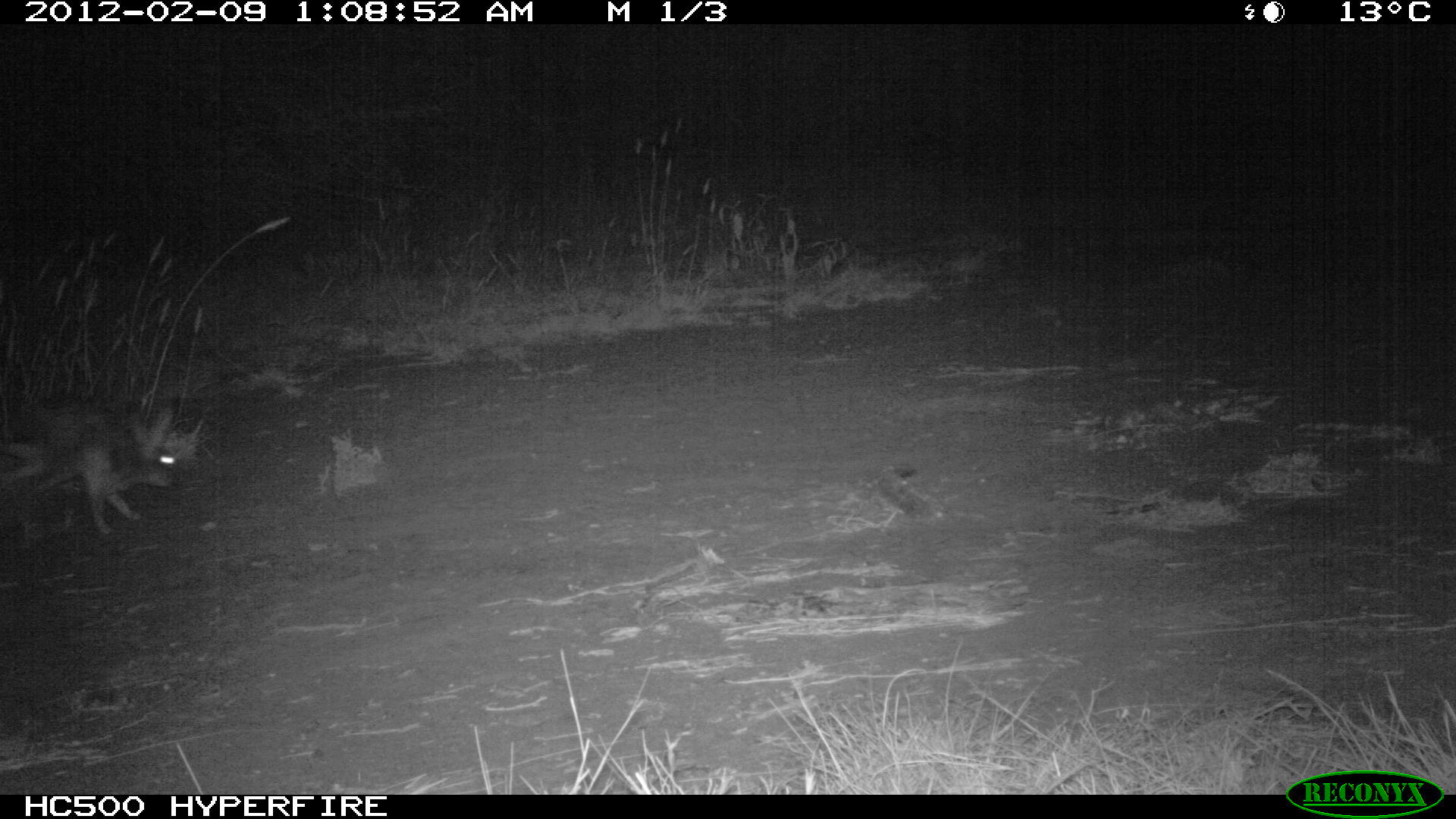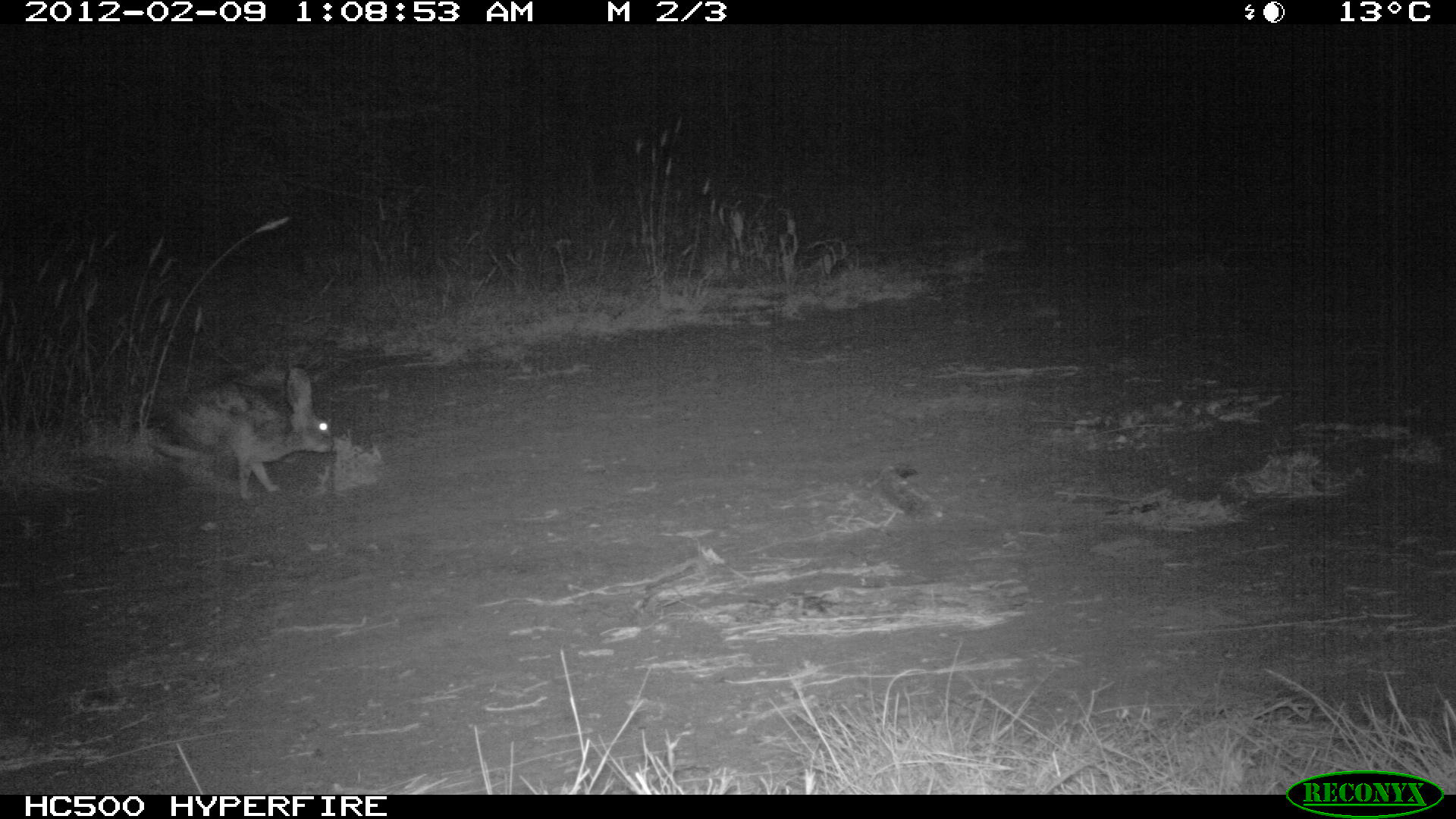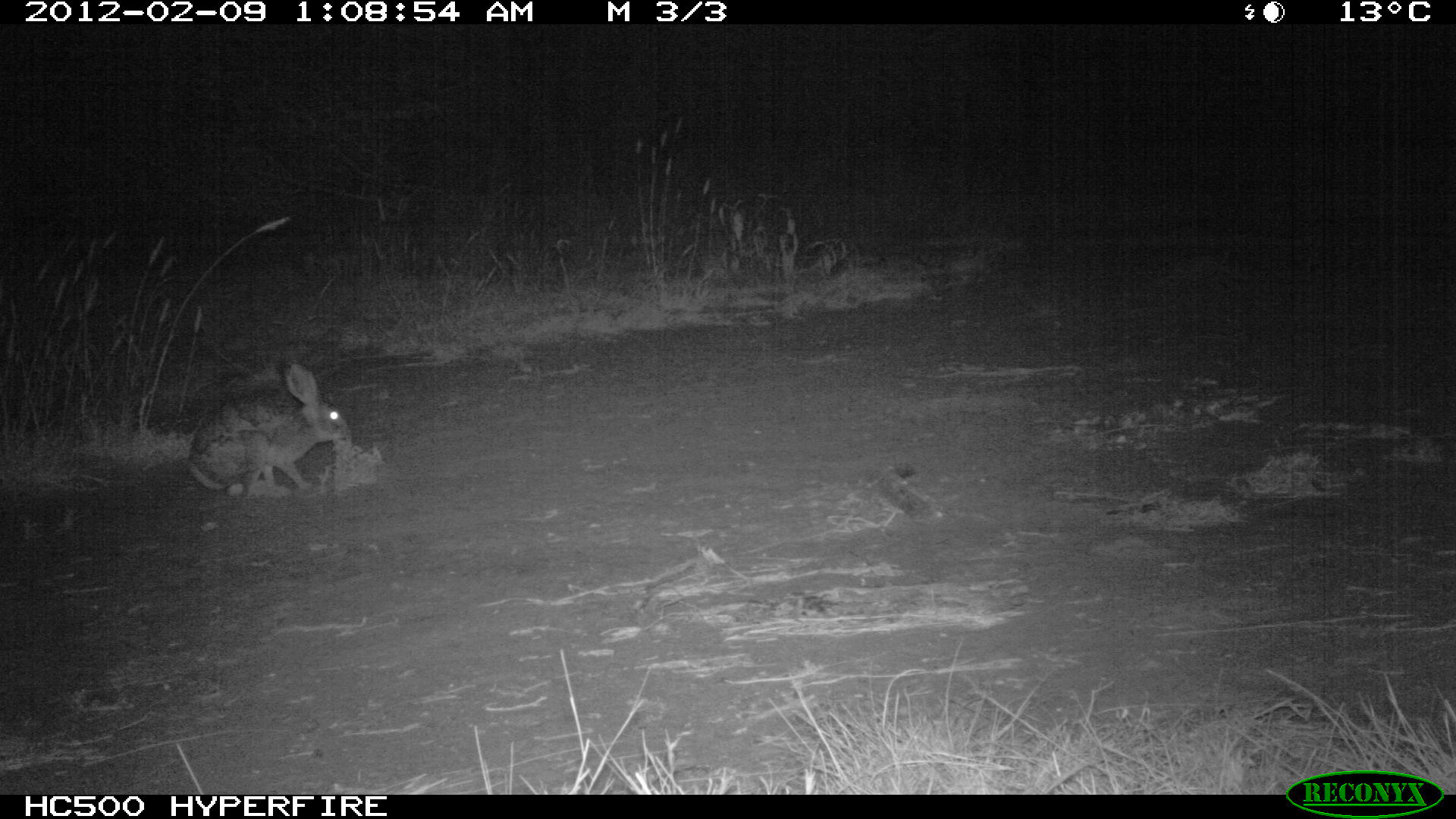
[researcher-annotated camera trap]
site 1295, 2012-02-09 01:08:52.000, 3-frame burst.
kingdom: Animalia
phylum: Chordata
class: Mammalia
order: Lagomorpha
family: Leporidae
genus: Lepus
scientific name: Lepus saxatilis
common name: scrub hare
Lepus saxatilis (scrub hare), count 1.